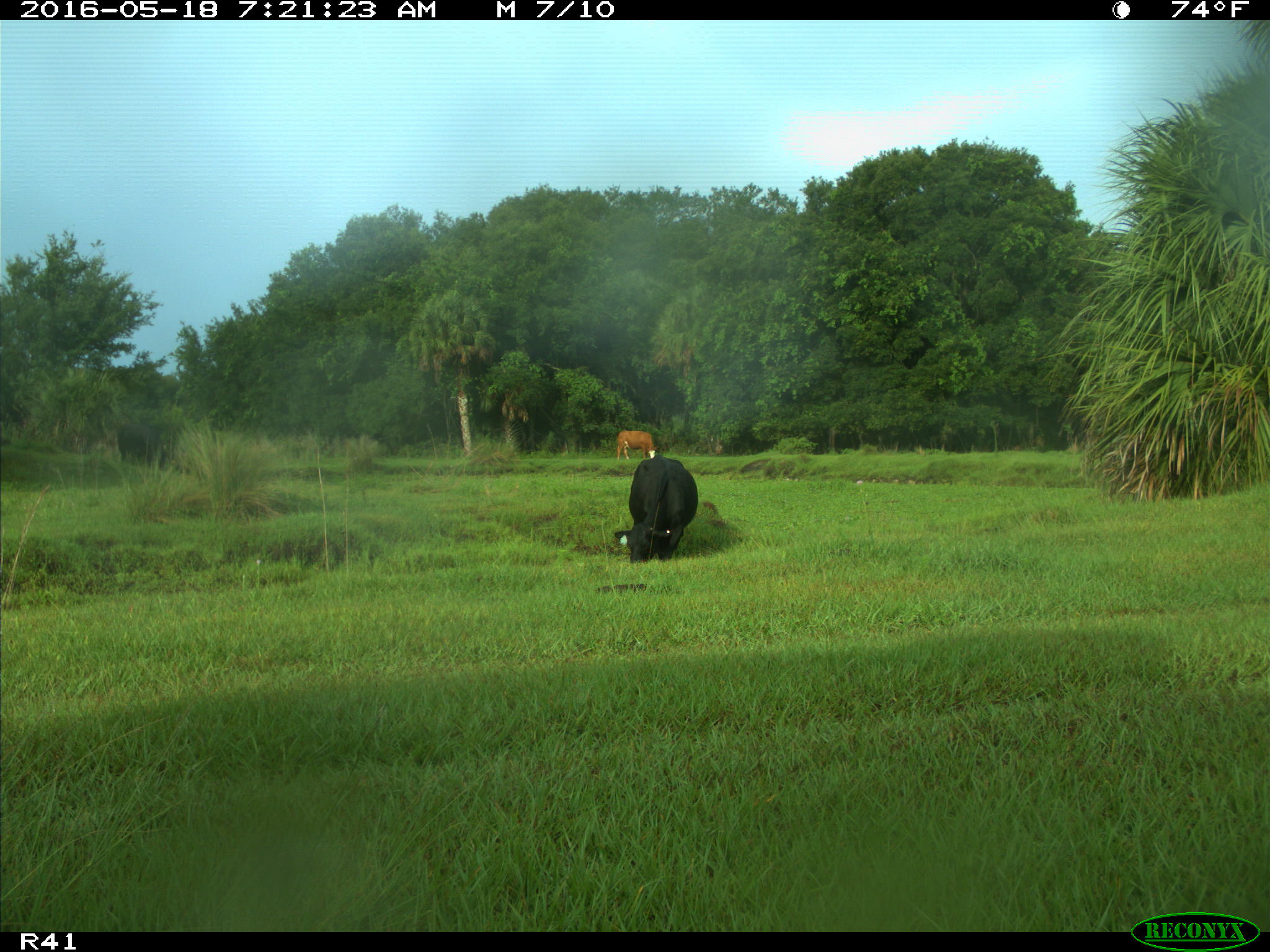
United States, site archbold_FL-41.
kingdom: Animalia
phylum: Chordata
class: Mammalia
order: Artiodactyla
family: Bovidae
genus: Bos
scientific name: Bos taurus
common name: domestic cow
Bos taurus (domestic cow).